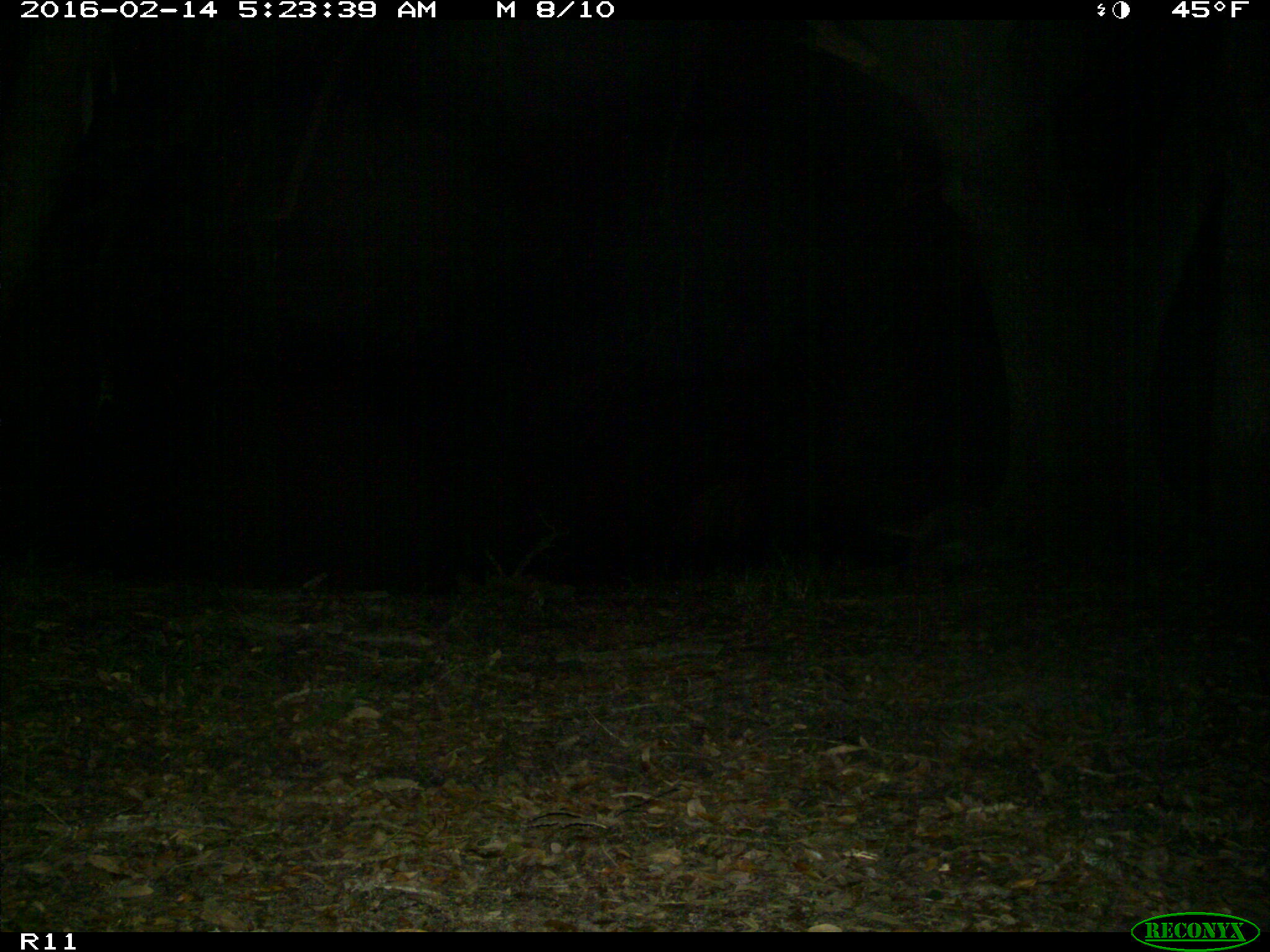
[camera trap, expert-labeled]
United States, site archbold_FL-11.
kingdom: Animalia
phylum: Chordata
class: Mammalia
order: Carnivora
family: Procyonidae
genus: Procyon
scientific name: Procyon lotor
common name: common raccoon